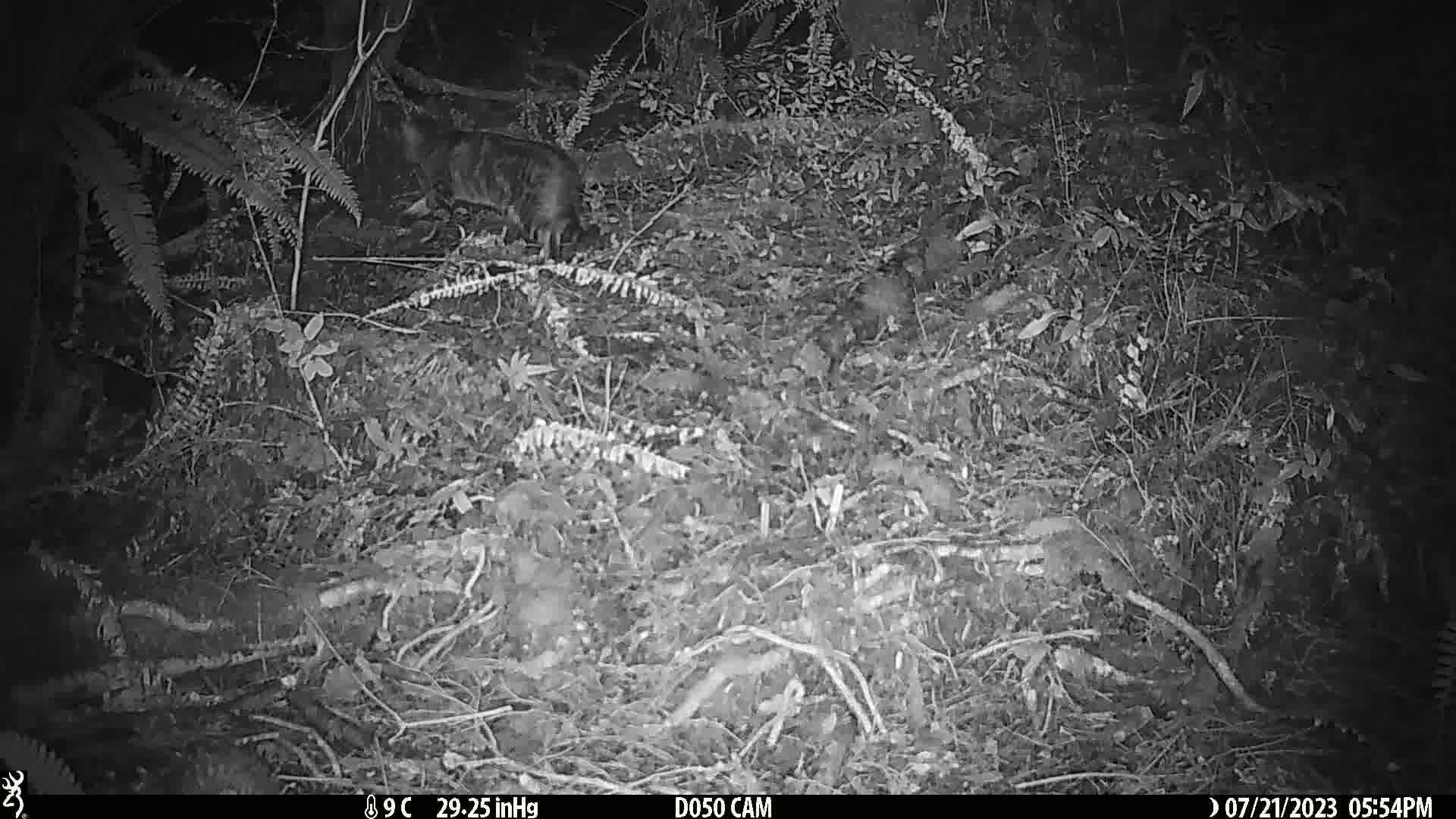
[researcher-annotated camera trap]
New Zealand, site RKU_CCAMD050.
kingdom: Animalia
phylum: Chordata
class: Mammalia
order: Carnivora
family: Felidae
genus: Felis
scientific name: Felis catus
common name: domestic cat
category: cat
Cat (domestic cat) (Felis catus).